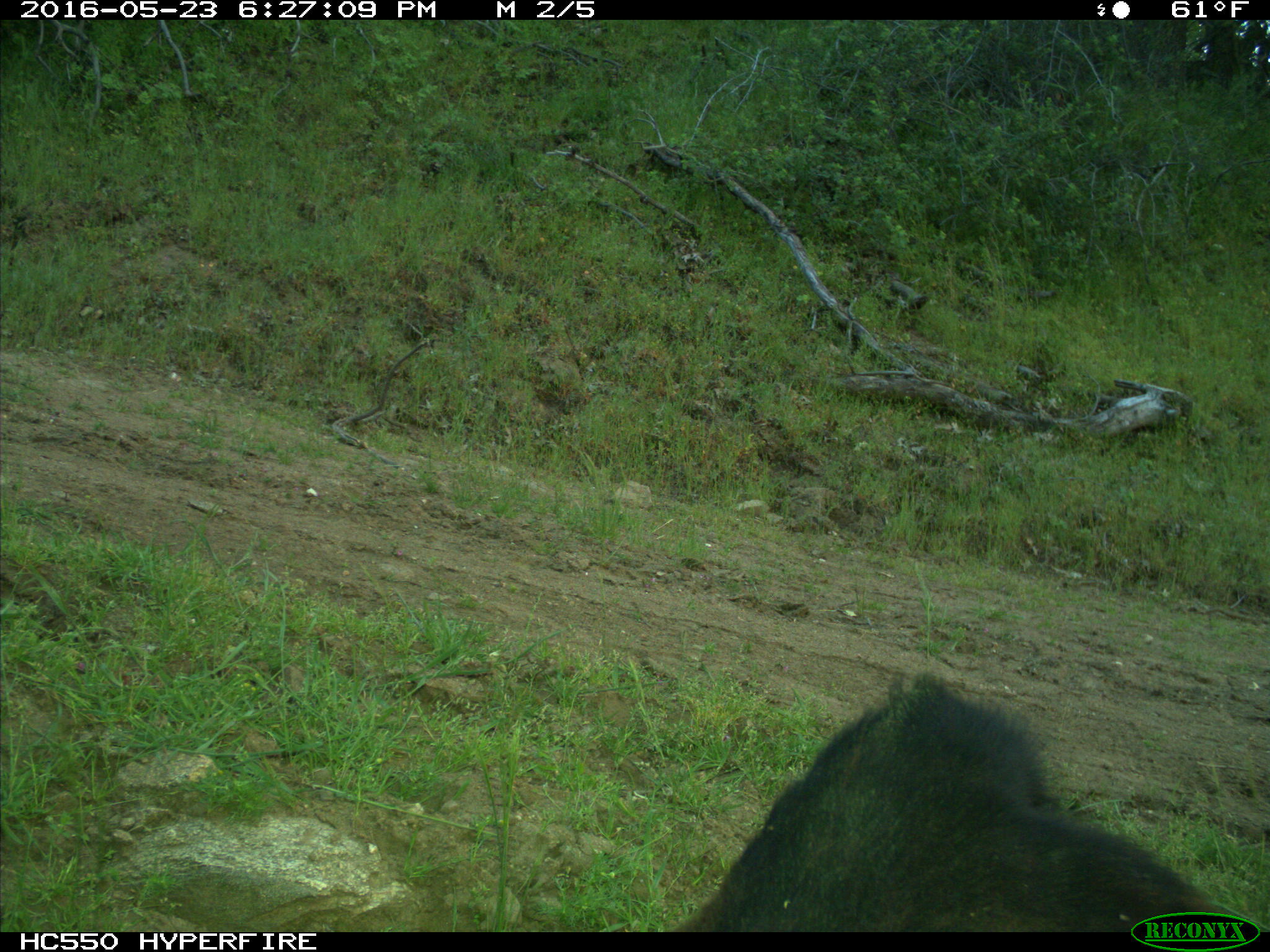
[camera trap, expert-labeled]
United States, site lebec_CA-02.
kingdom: Animalia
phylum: Chordata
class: Mammalia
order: Artiodactyla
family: Bovidae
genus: Bos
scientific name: Bos taurus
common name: domestic cow